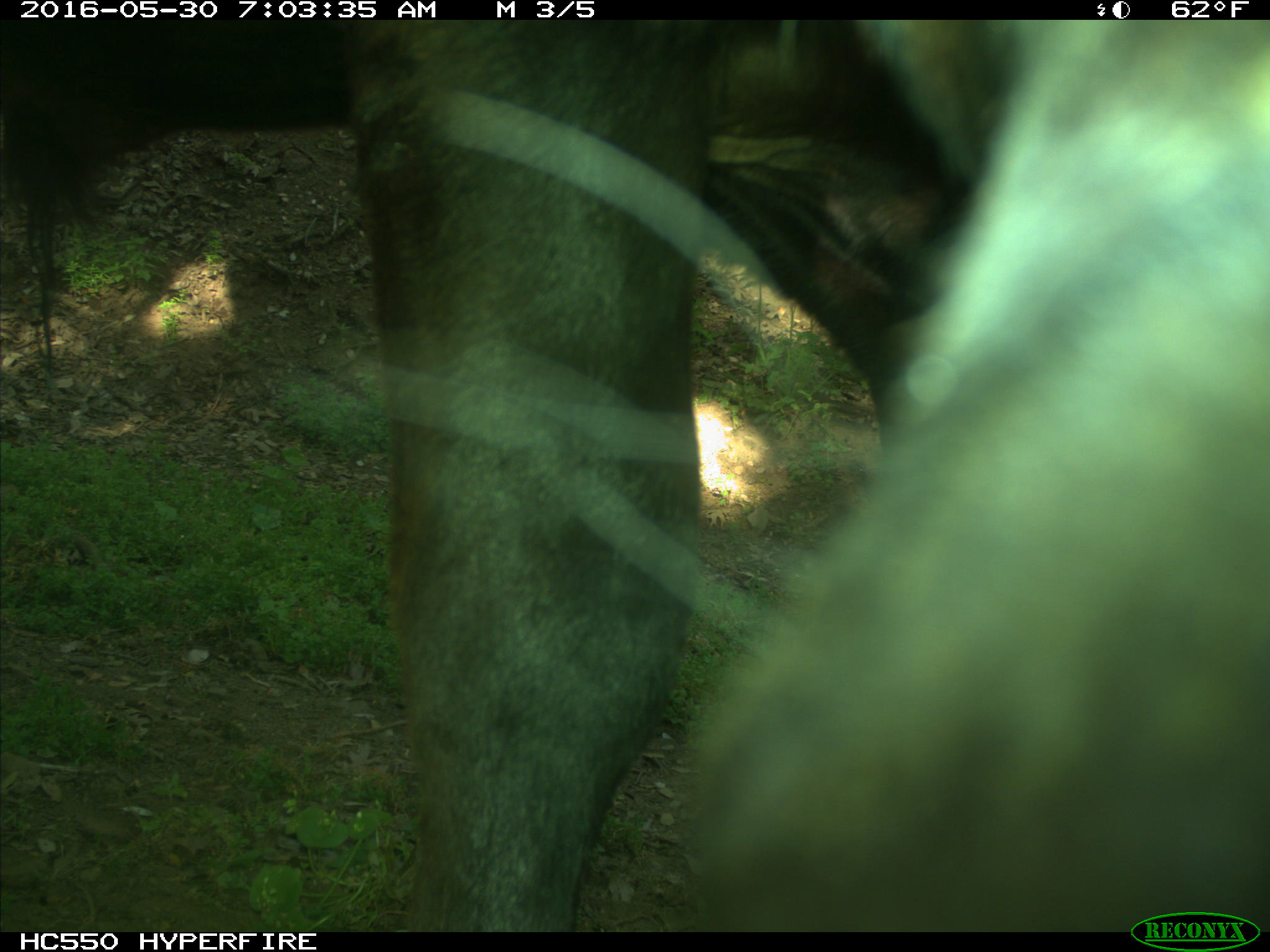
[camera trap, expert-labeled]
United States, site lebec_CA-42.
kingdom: Animalia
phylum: Chordata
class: Mammalia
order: Artiodactyla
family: Bovidae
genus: Bos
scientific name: Bos taurus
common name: domestic cow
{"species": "Bos taurus (domestic cow)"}